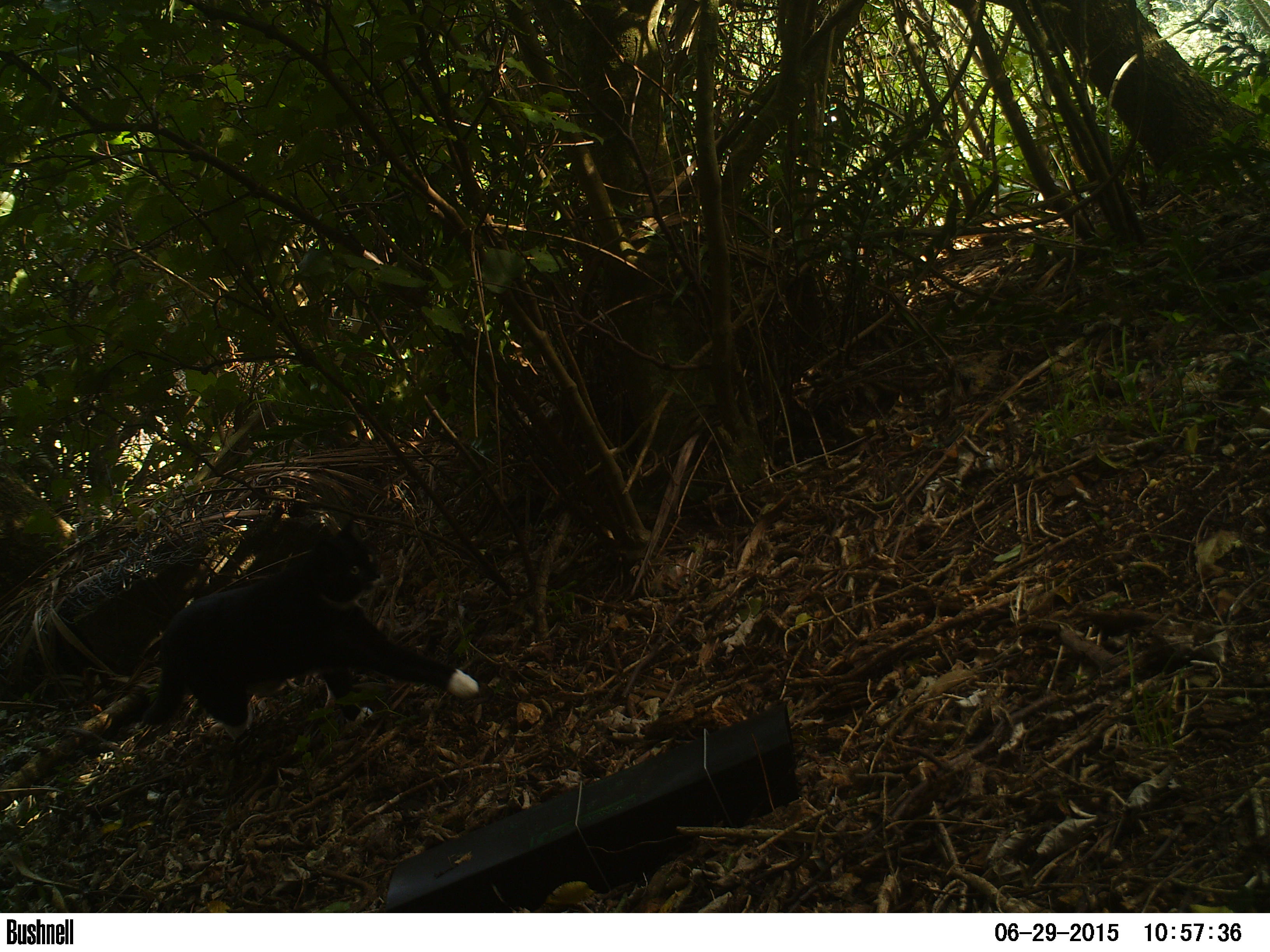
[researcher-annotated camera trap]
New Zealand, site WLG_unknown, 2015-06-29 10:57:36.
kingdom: Animalia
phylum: Chordata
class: Mammalia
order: Carnivora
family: Felidae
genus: Felis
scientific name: Felis catus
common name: domestic cat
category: cat